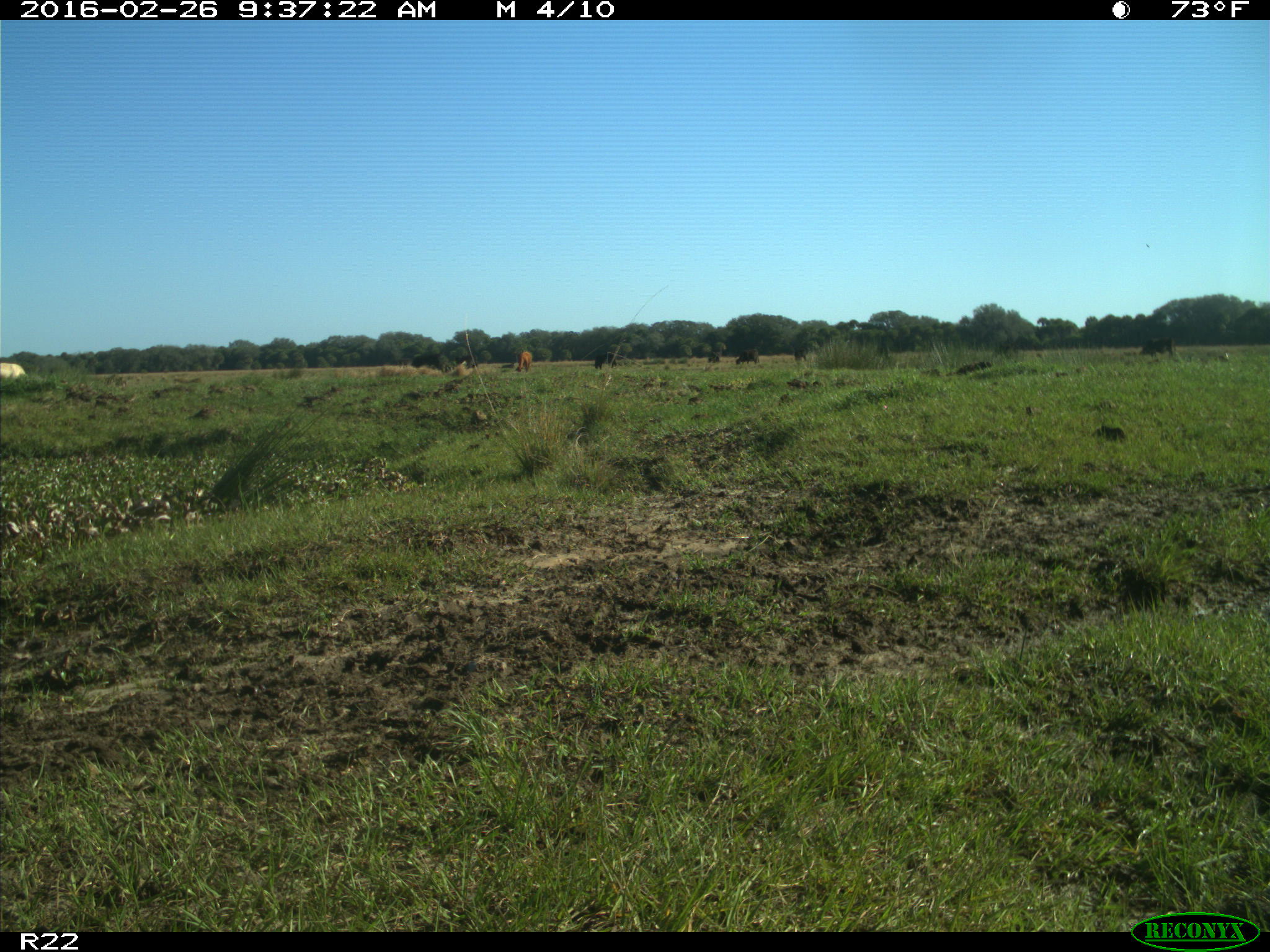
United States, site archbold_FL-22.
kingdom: Animalia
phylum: Chordata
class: Mammalia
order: Artiodactyla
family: Bovidae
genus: Bos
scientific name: Bos taurus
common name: domestic cow